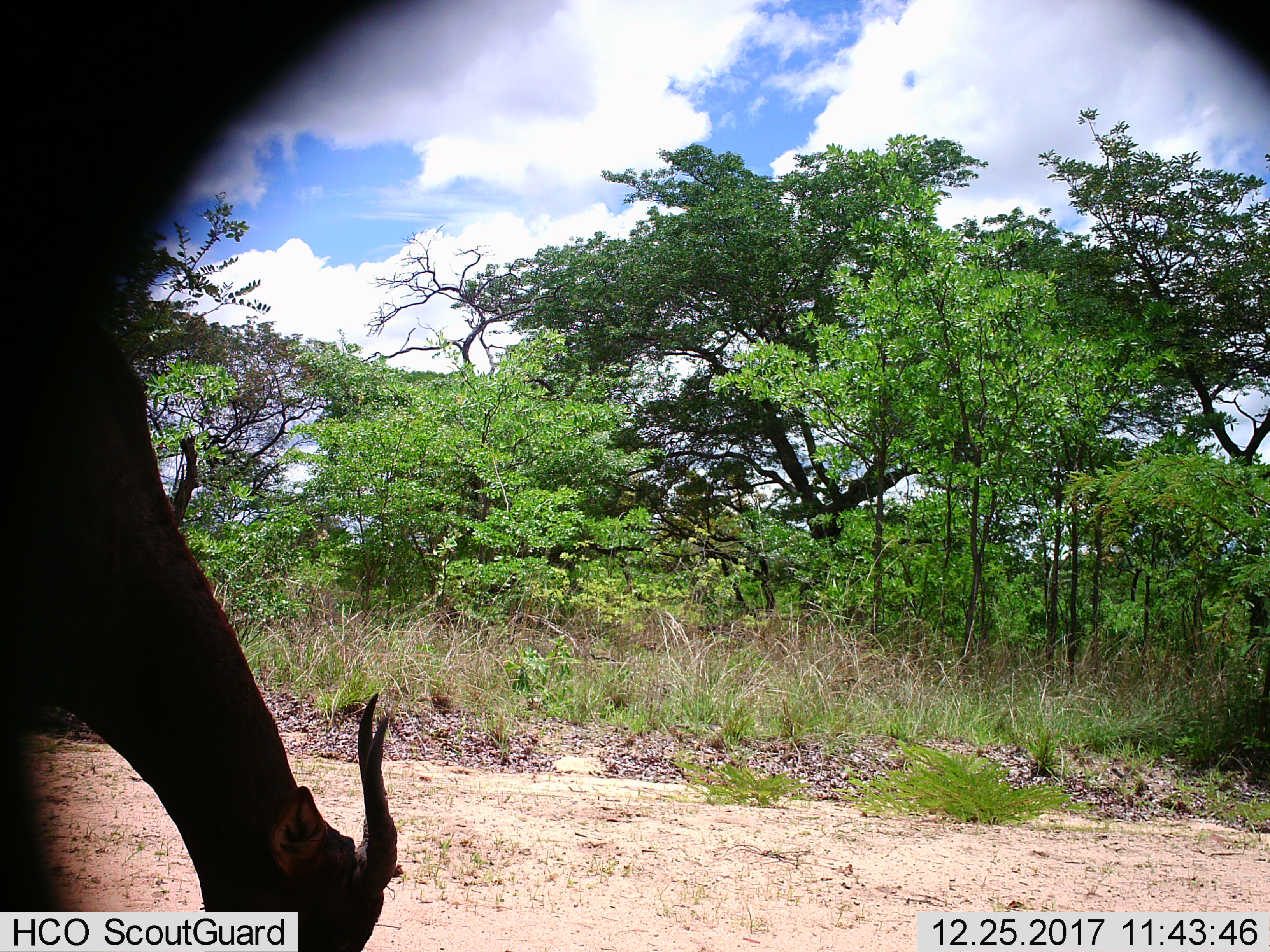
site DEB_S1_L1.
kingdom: Animalia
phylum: Chordata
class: Mammalia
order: Artiodactyla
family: Bovidae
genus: Aepyceros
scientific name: Aepyceros melampus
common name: impala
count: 1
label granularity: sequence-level